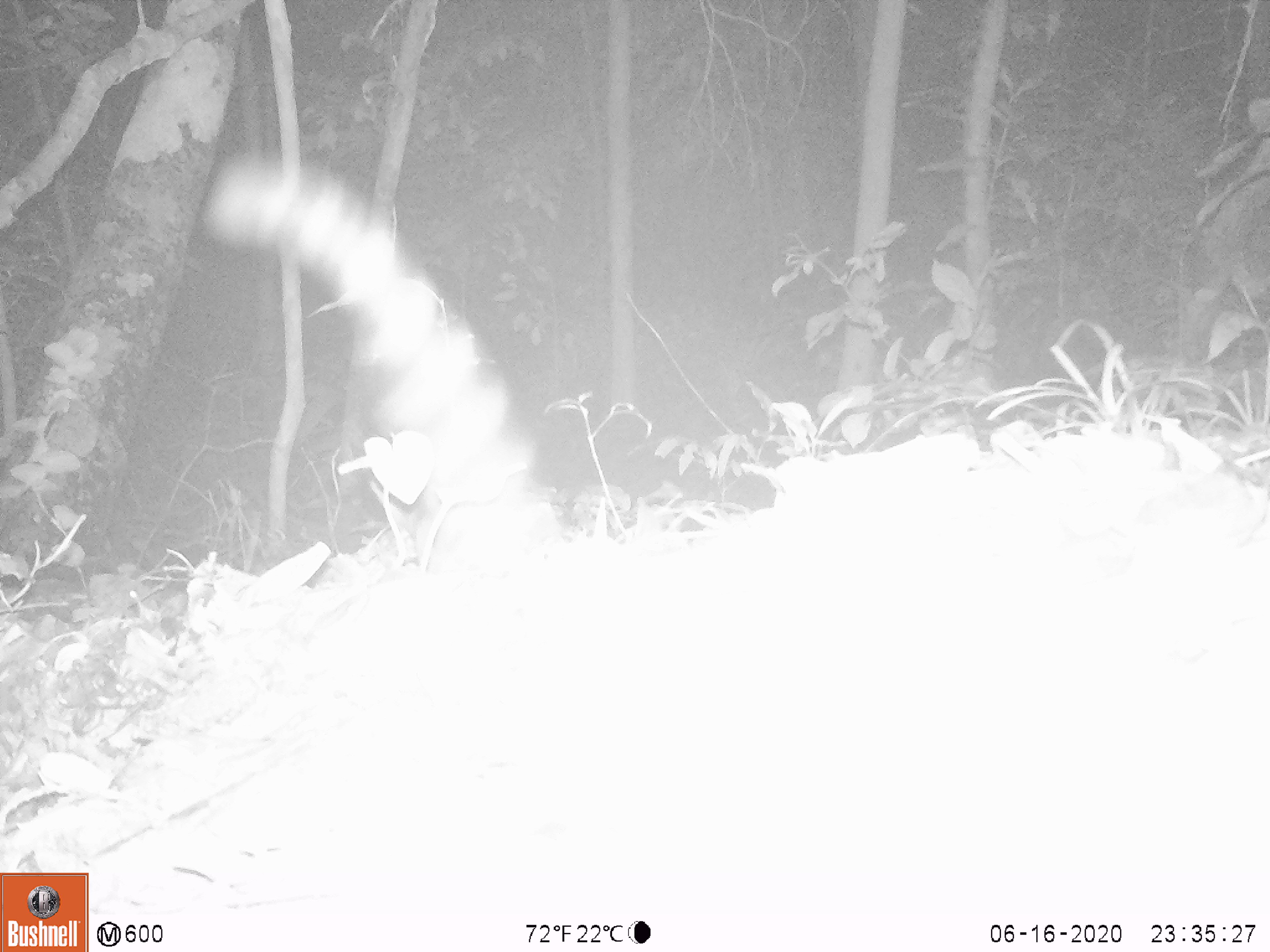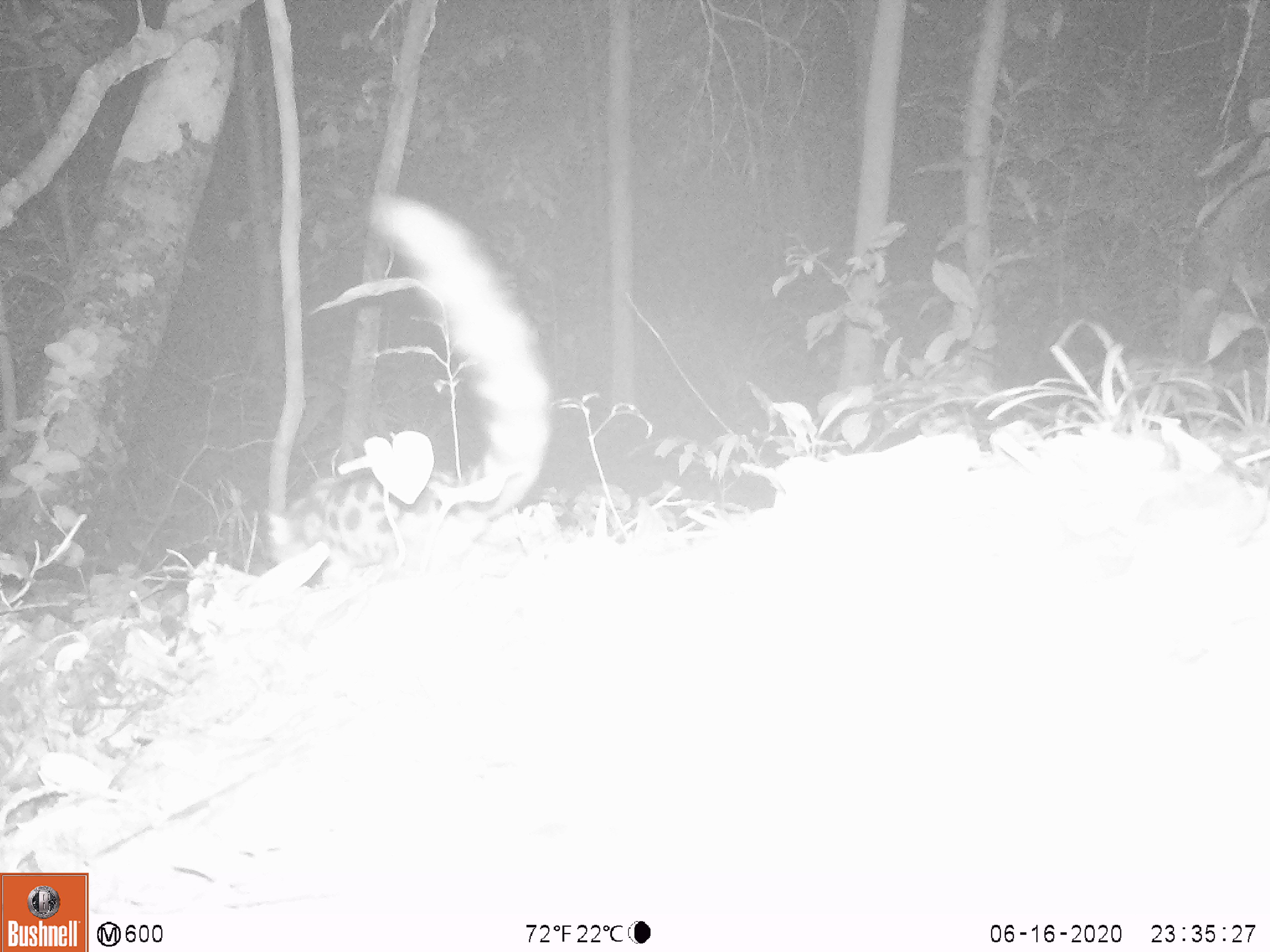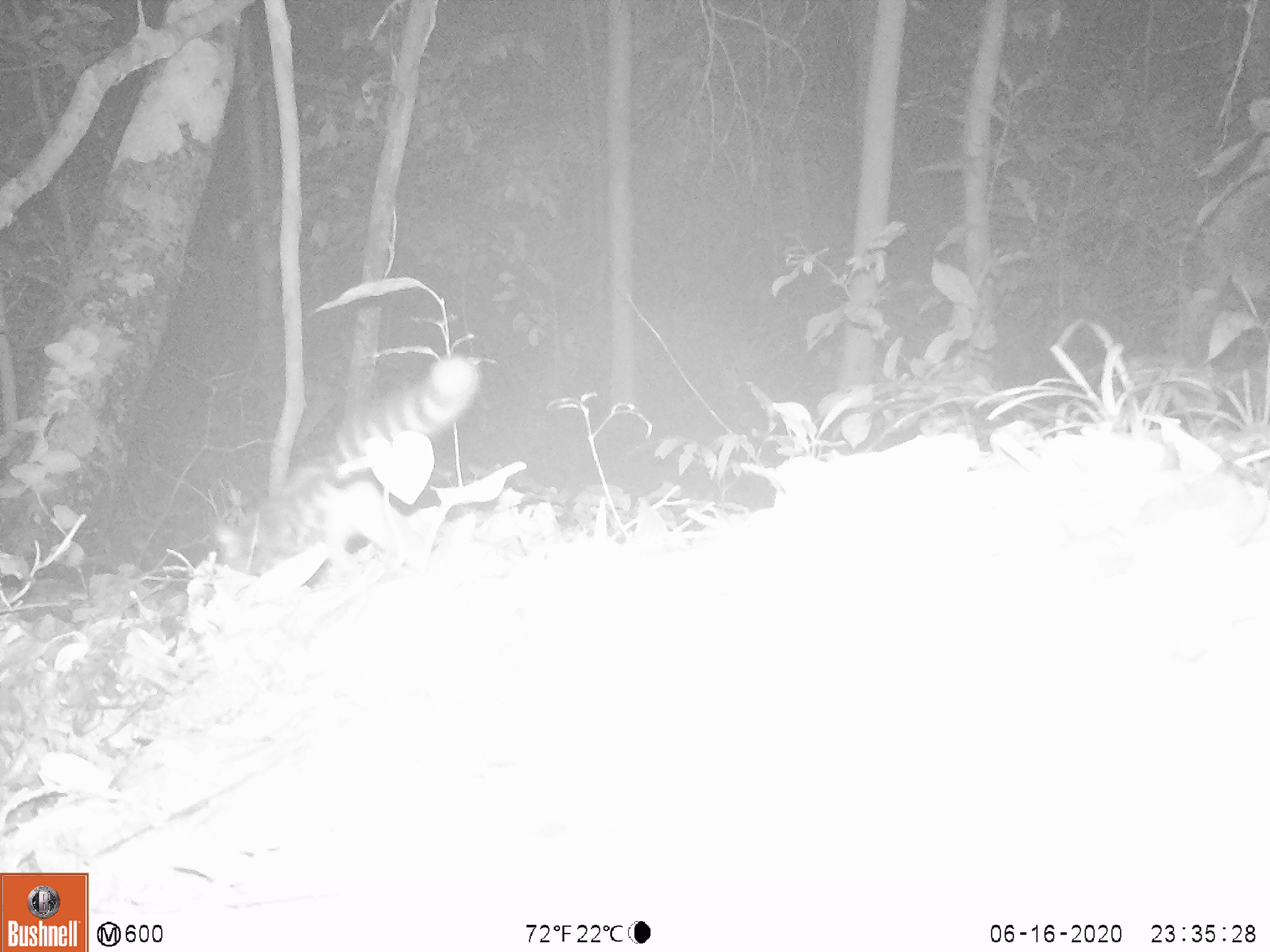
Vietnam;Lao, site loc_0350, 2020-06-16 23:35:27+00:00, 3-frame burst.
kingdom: Animalia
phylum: Chordata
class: Mammalia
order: Carnivora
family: Prionodontidae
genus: Prionodon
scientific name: Prionodon pardicolor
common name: spotted linsang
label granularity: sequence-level